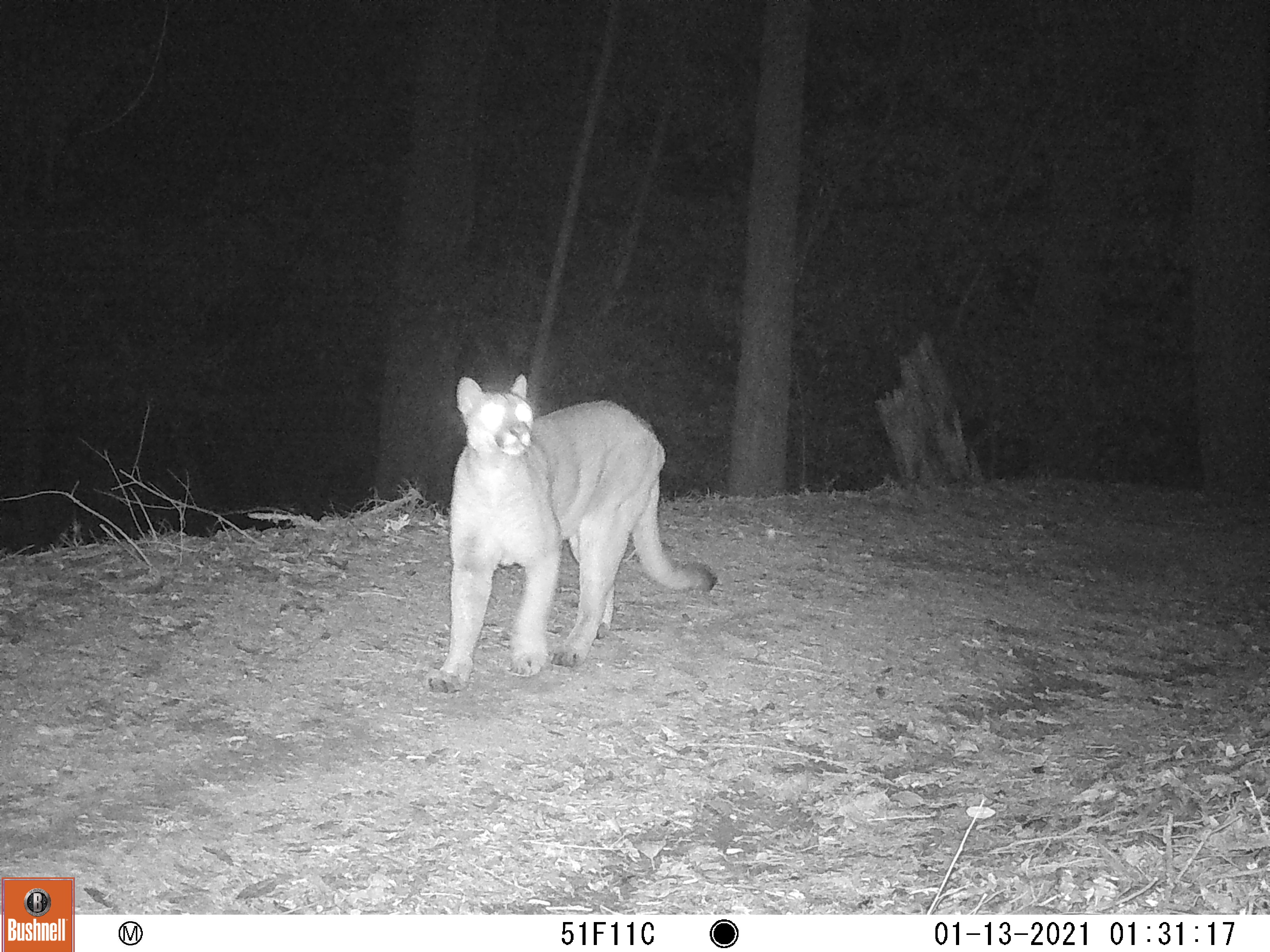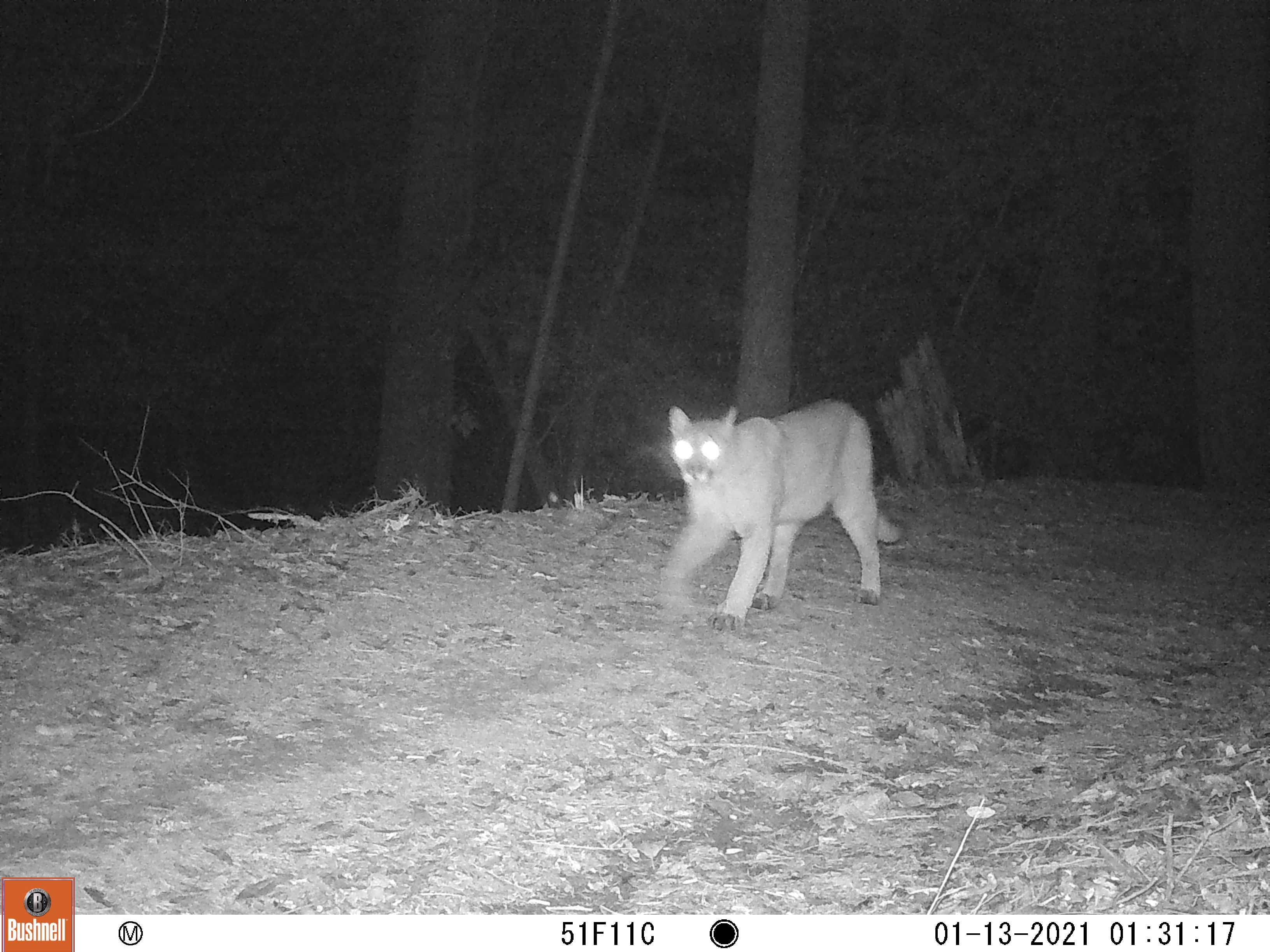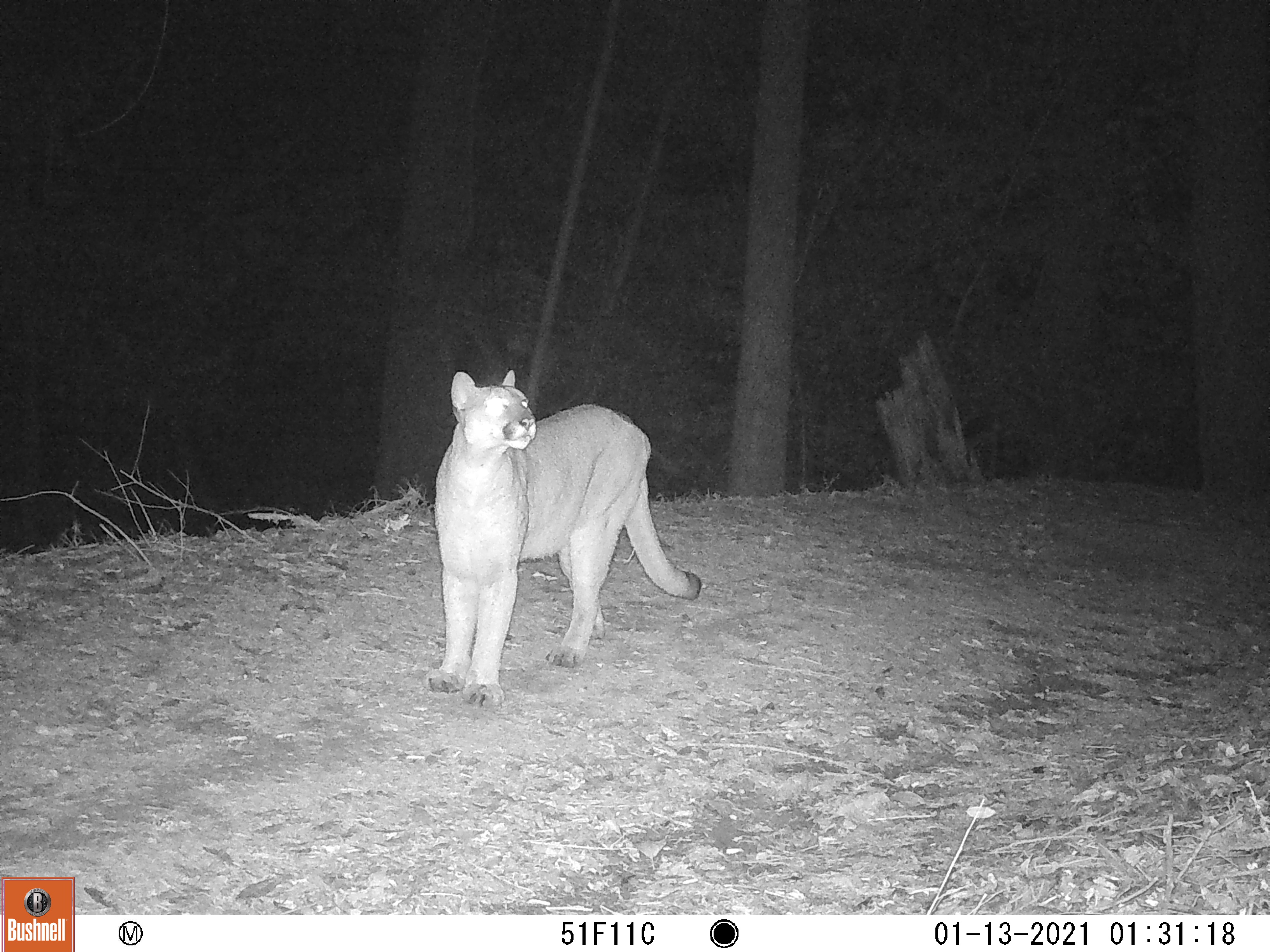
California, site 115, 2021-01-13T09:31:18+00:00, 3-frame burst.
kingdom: Animalia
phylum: Chordata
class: Mammalia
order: Carnivora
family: Felidae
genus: Puma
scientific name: Puma concolor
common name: puma